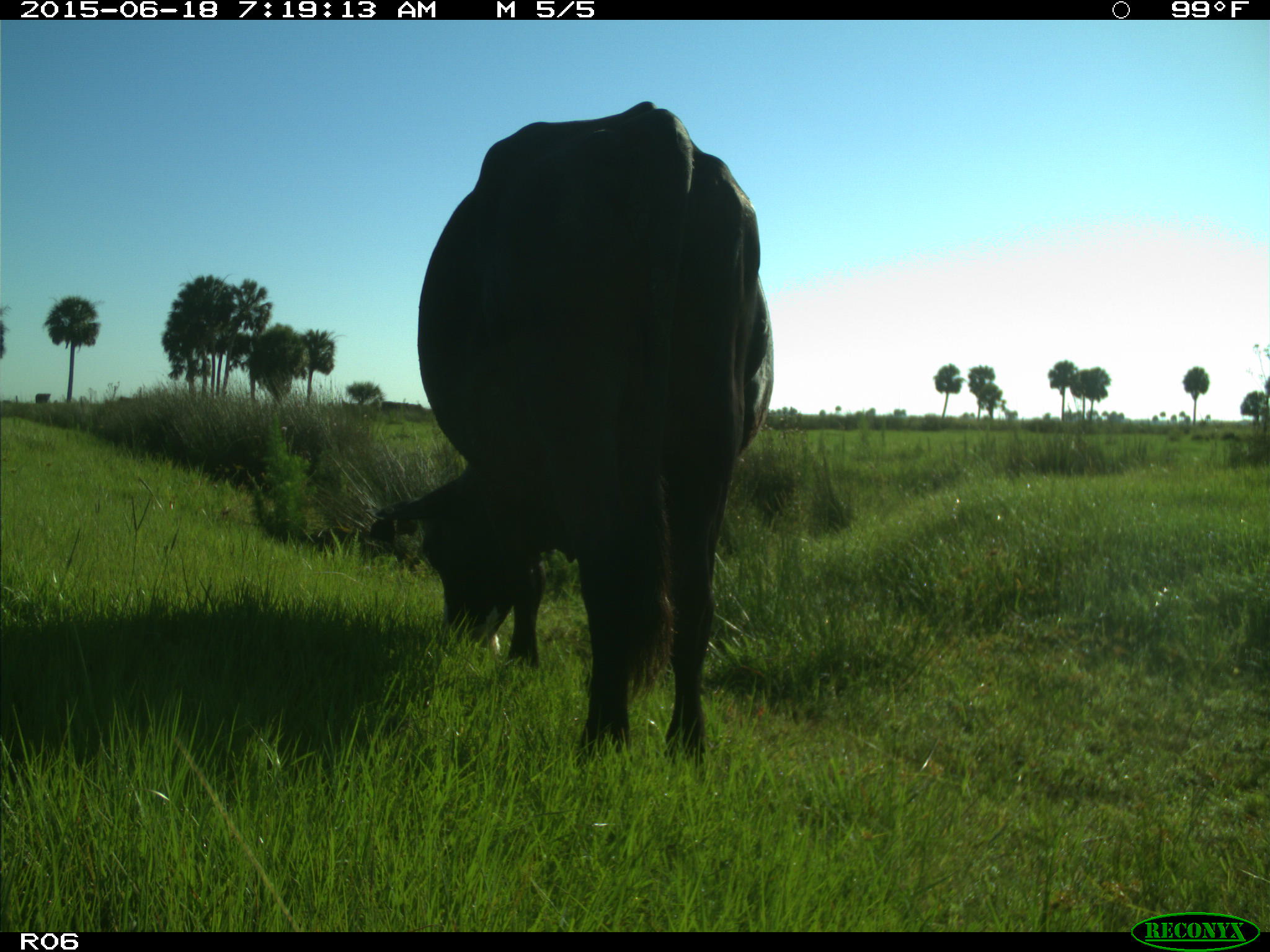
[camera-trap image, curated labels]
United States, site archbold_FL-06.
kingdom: Animalia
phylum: Chordata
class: Mammalia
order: Artiodactyla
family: Bovidae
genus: Bos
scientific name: Bos taurus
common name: domestic cow